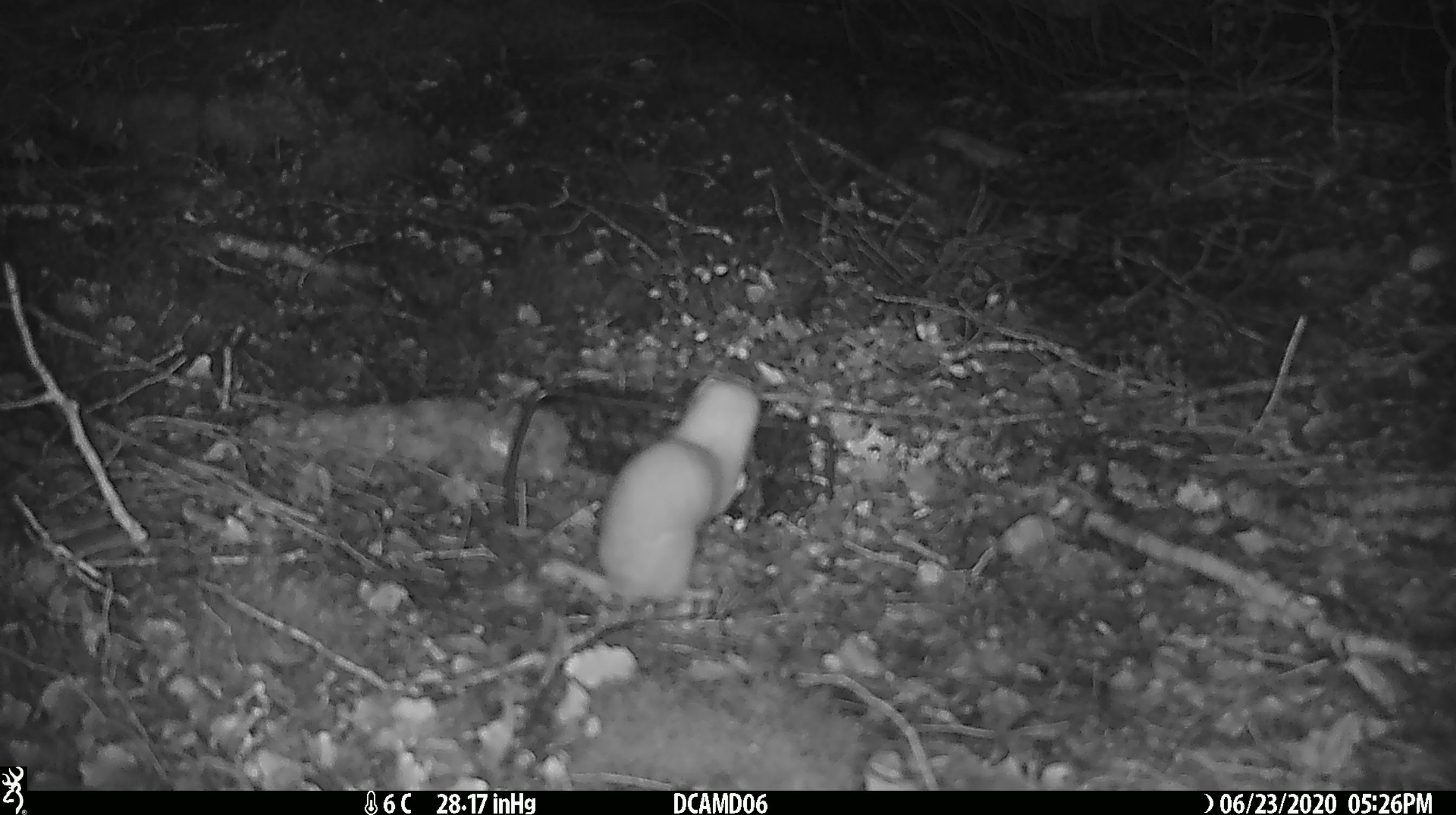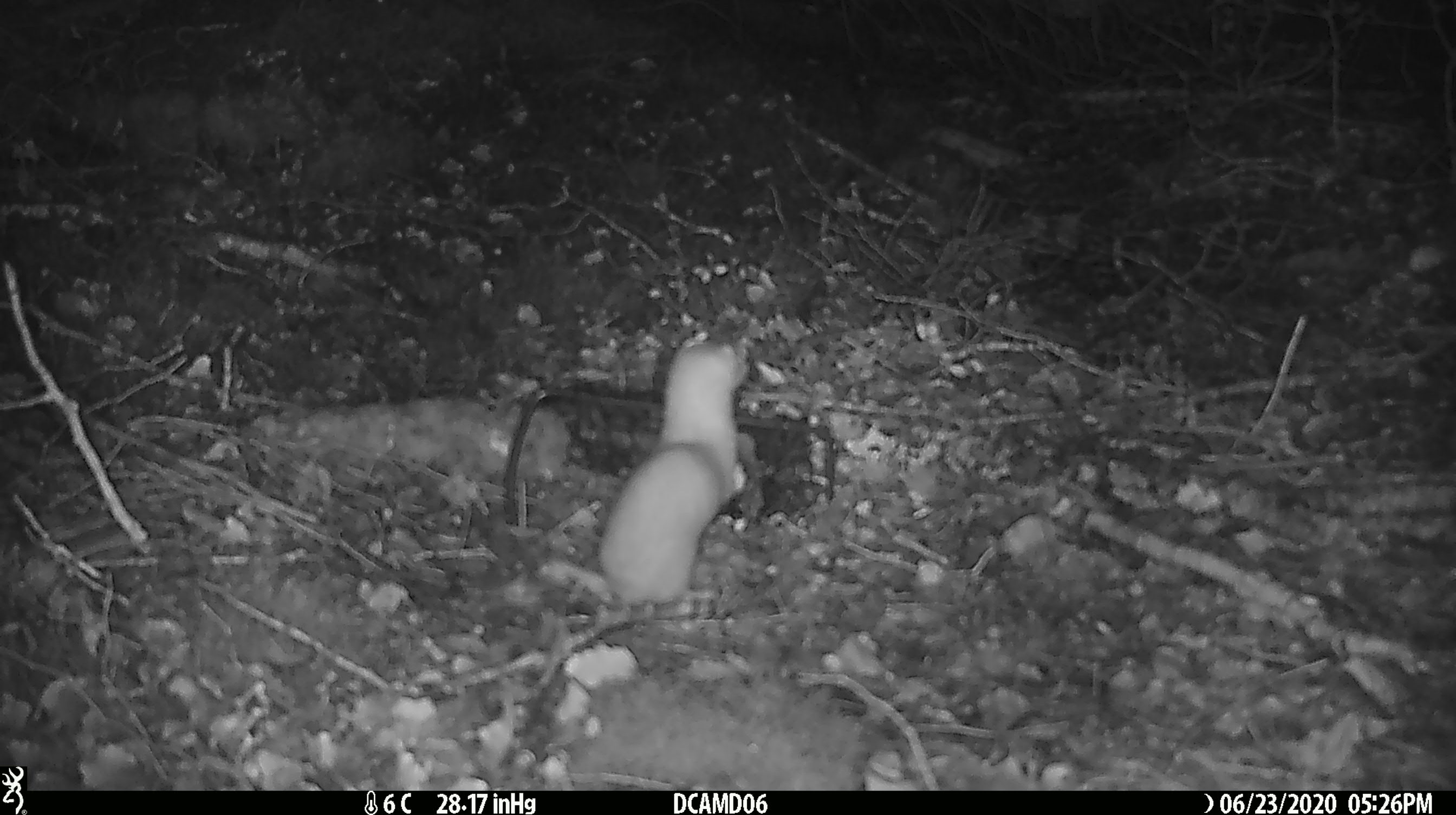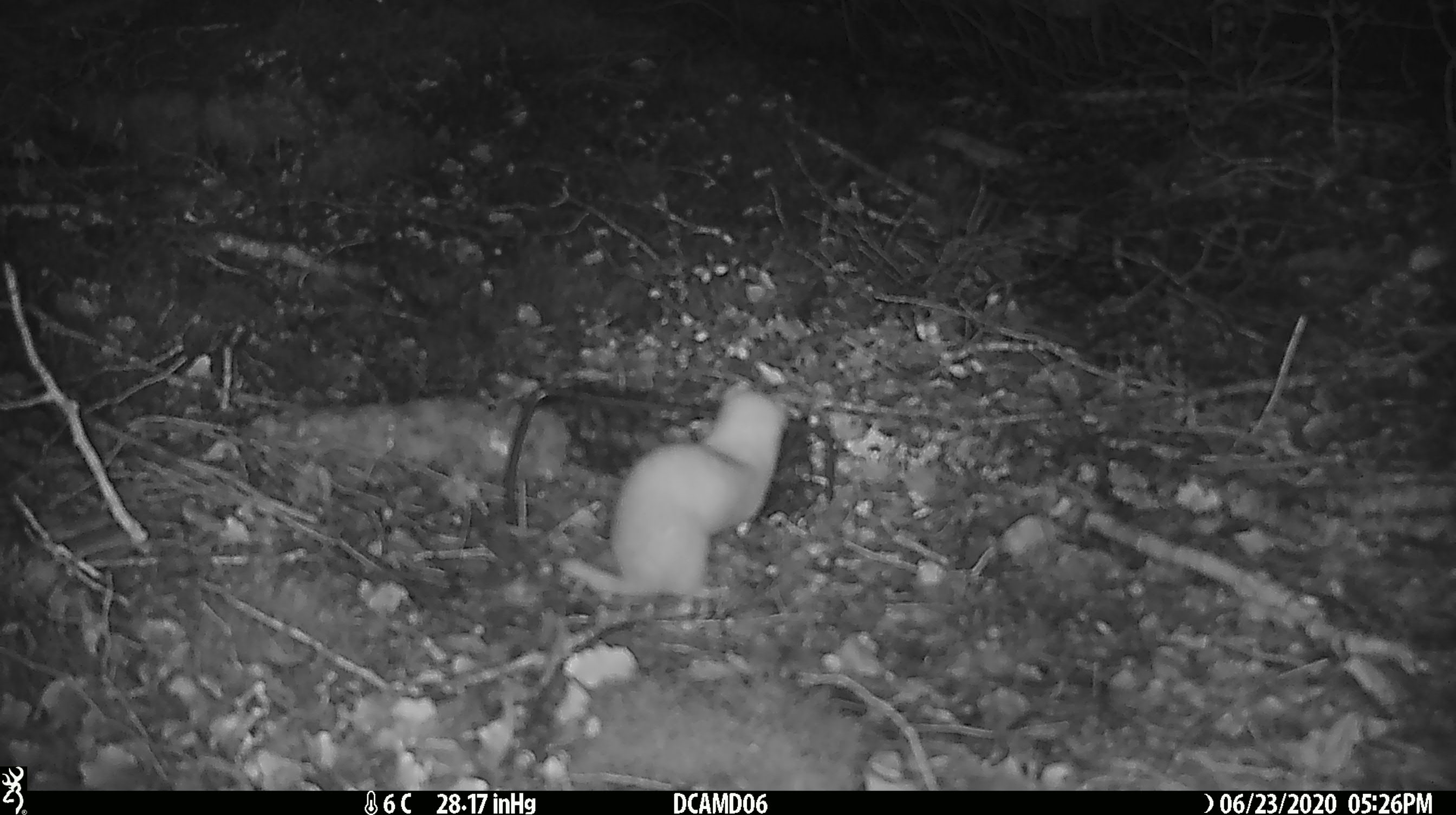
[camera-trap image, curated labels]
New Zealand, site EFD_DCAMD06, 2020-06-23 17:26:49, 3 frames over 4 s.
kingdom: Animalia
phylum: Chordata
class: Mammalia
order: Carnivora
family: Mustelidae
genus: Mustela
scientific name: Mustela nivalis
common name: least weasel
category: weasel